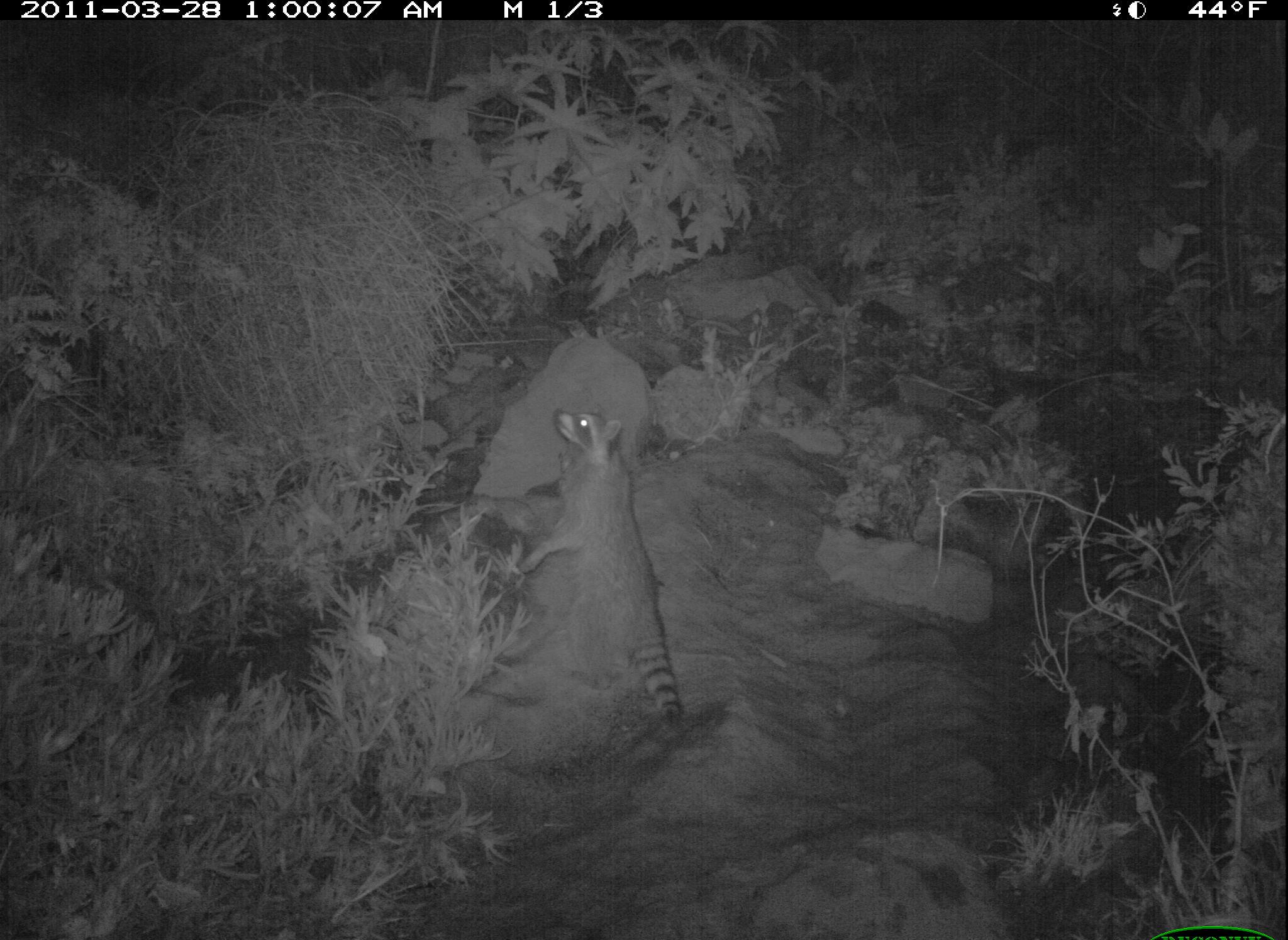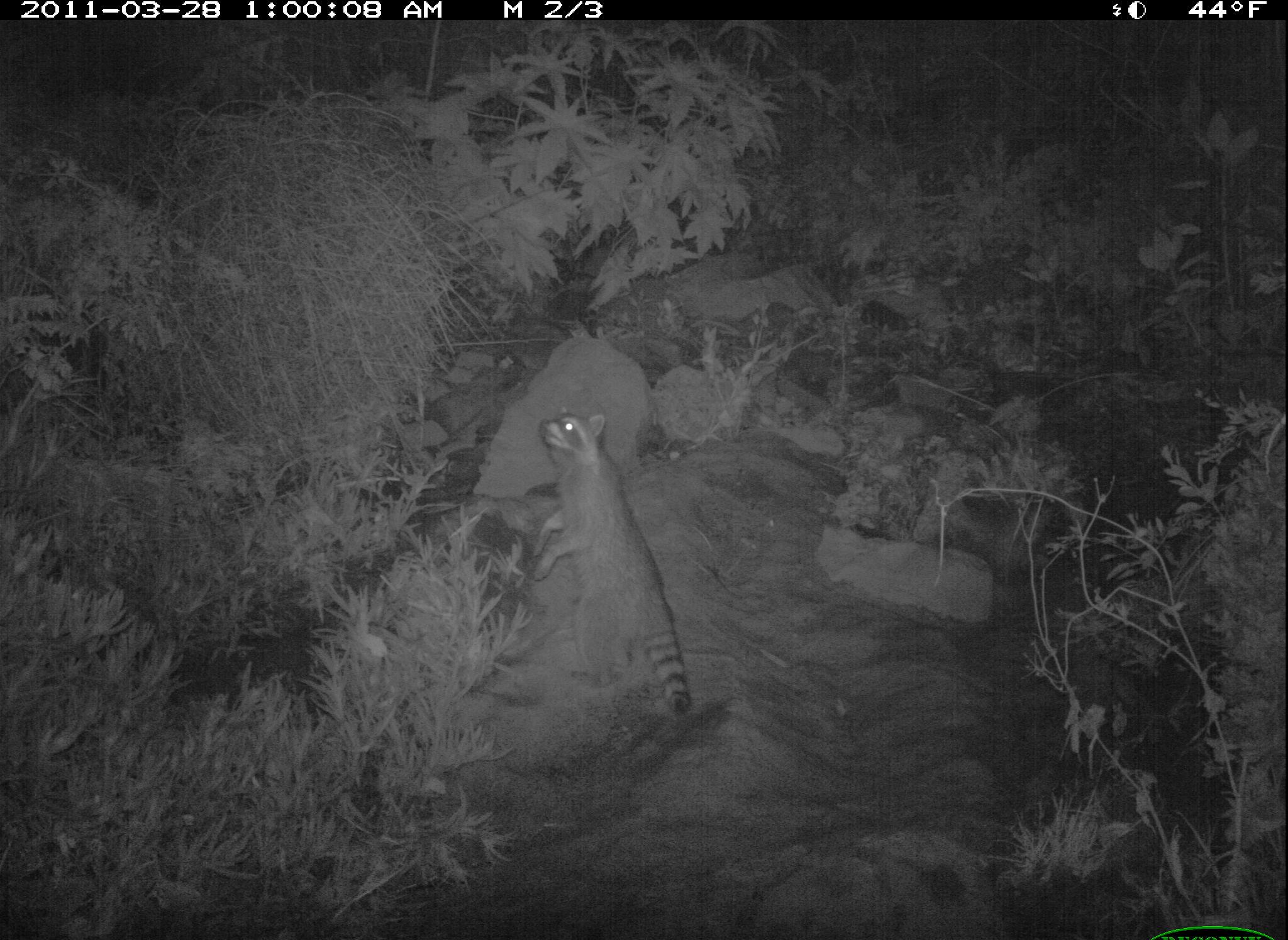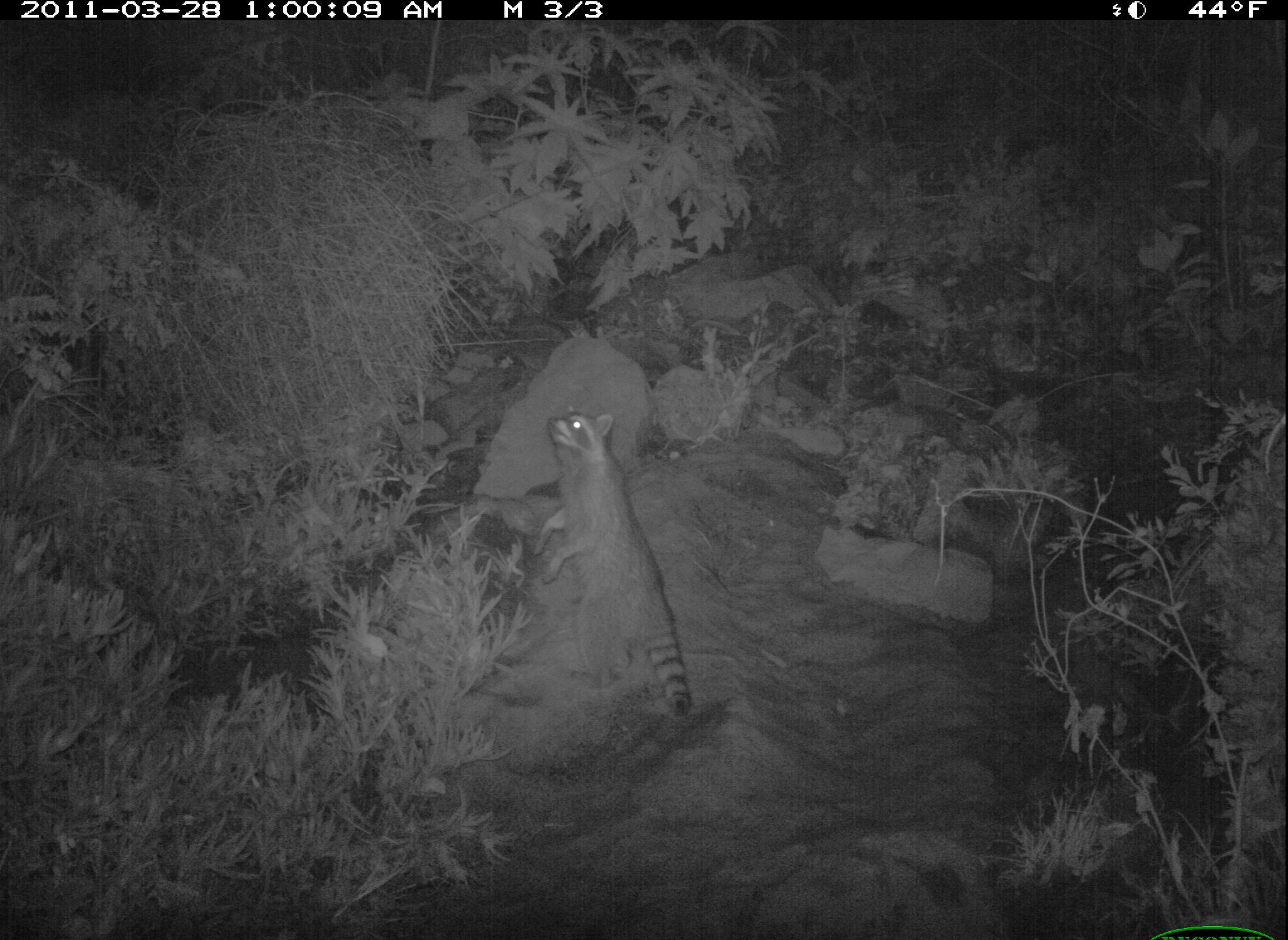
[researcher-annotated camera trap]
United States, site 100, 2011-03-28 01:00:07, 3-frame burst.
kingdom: Animalia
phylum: Chordata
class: Mammalia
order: Carnivora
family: Procyonidae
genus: Procyon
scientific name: Procyon lotor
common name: raccoon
Raccoon (Procyon lotor).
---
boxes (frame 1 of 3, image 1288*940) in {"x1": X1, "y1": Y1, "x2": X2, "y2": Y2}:
raccoon: {"x1": 528, "y1": 387, "x2": 697, "y2": 741}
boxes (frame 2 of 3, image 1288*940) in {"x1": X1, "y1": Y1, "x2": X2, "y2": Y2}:
raccoon: {"x1": 522, "y1": 396, "x2": 724, "y2": 723}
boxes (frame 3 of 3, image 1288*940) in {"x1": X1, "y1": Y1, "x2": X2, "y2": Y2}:
raccoon: {"x1": 535, "y1": 398, "x2": 704, "y2": 725}